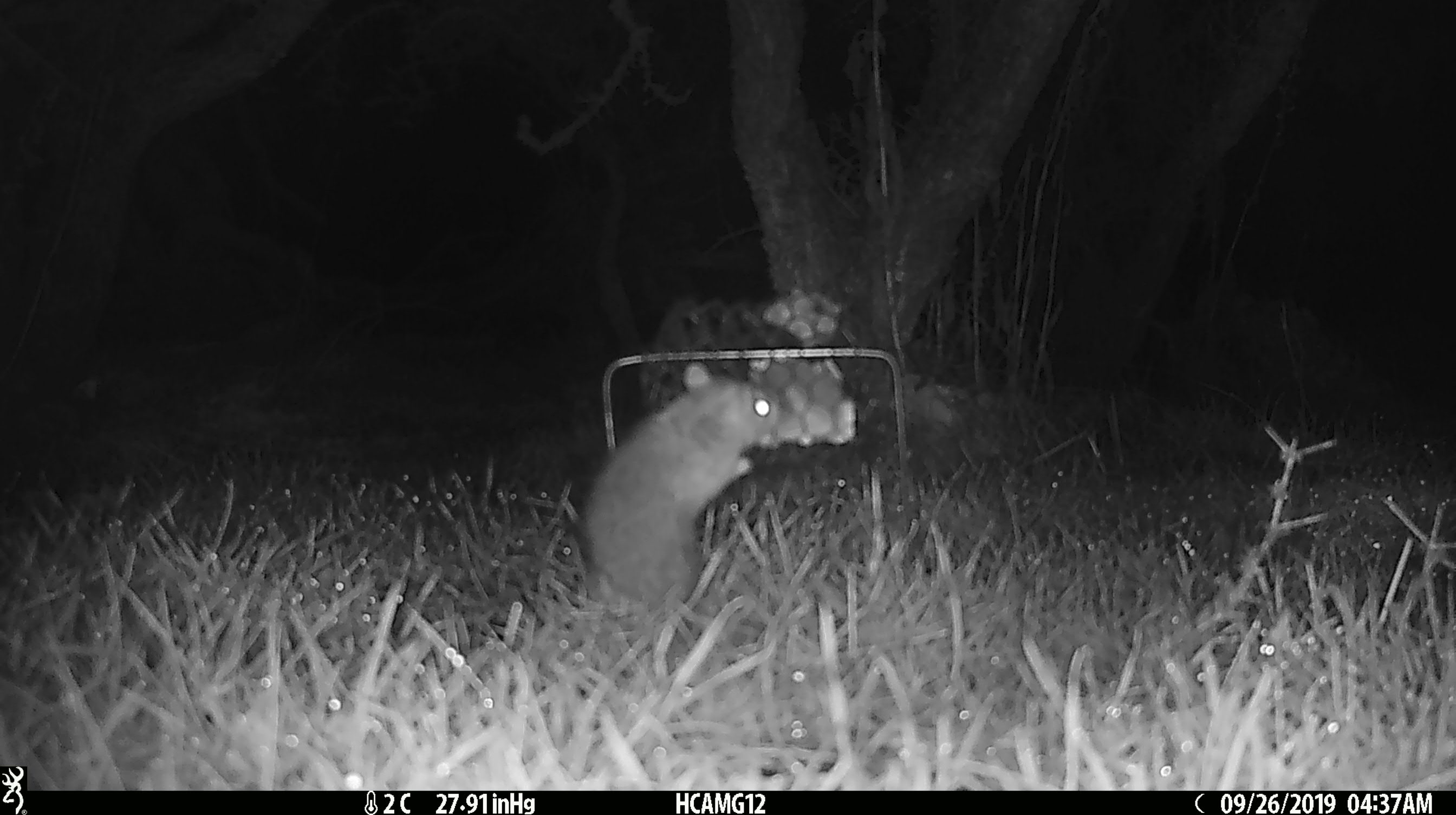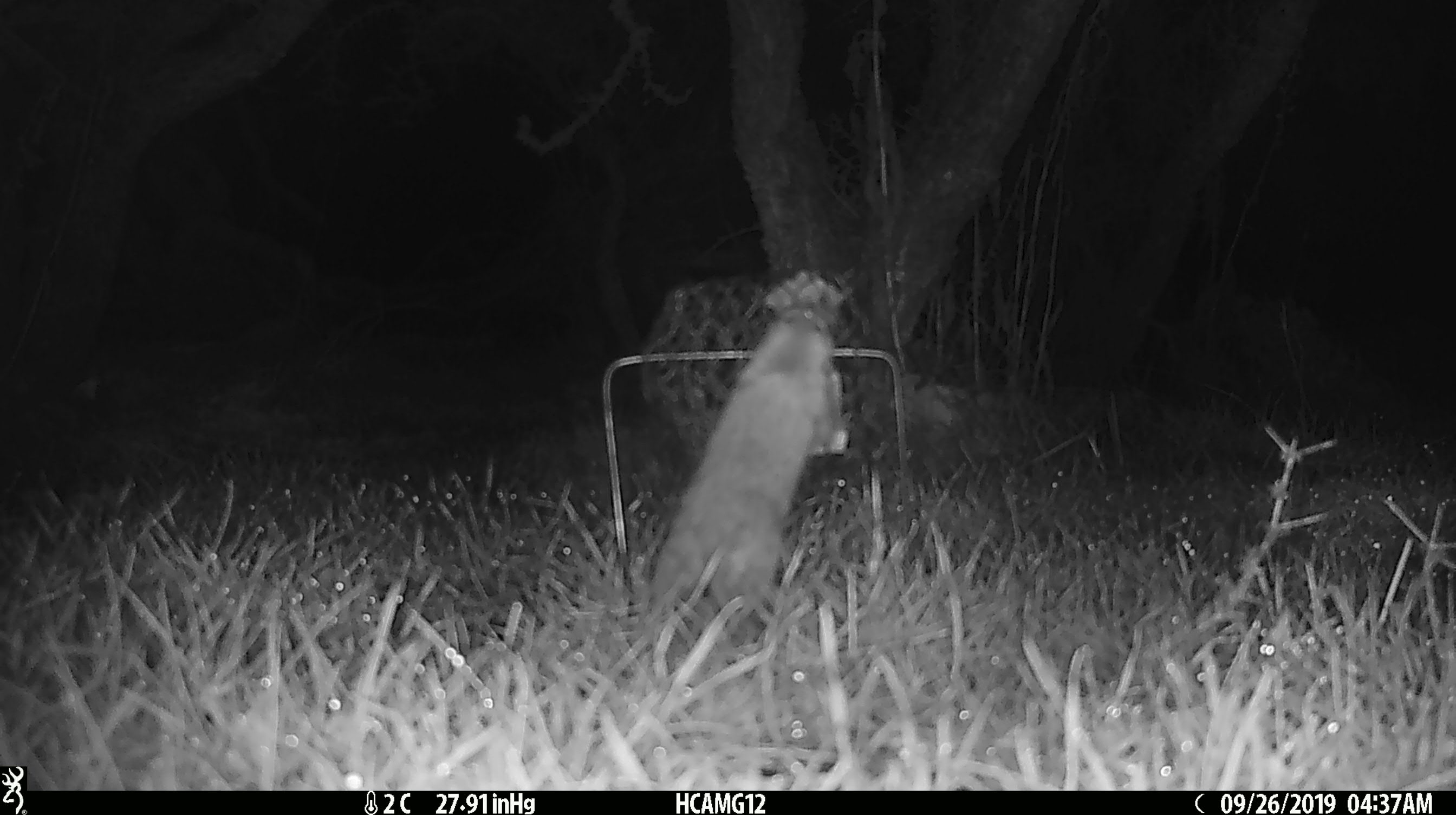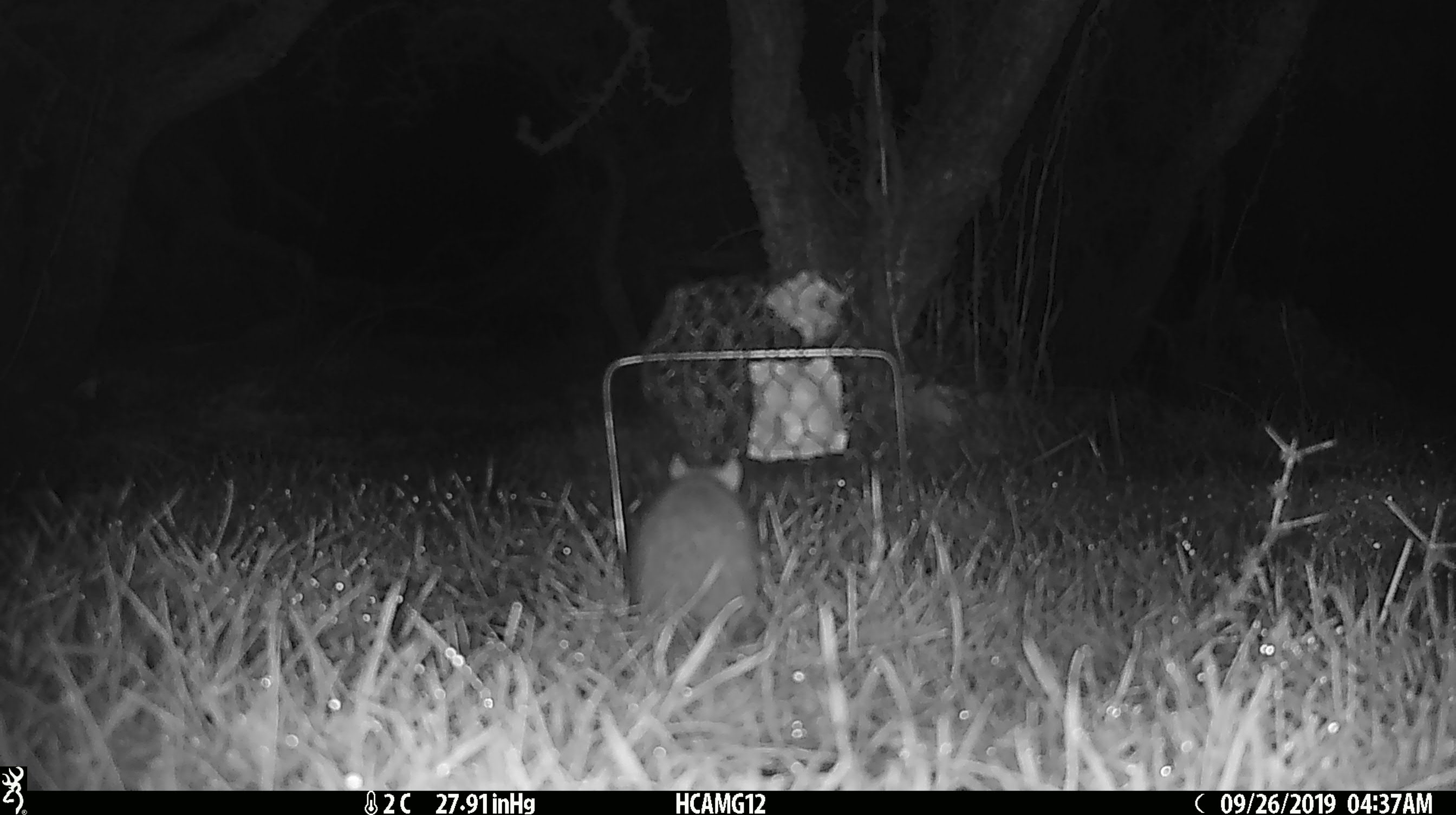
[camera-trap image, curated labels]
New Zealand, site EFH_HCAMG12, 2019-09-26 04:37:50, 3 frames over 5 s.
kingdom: Animalia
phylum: Chordata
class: Mammalia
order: Rodentia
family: Muridae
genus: Mus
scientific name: Mus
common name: mouse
Mouse (Mus).